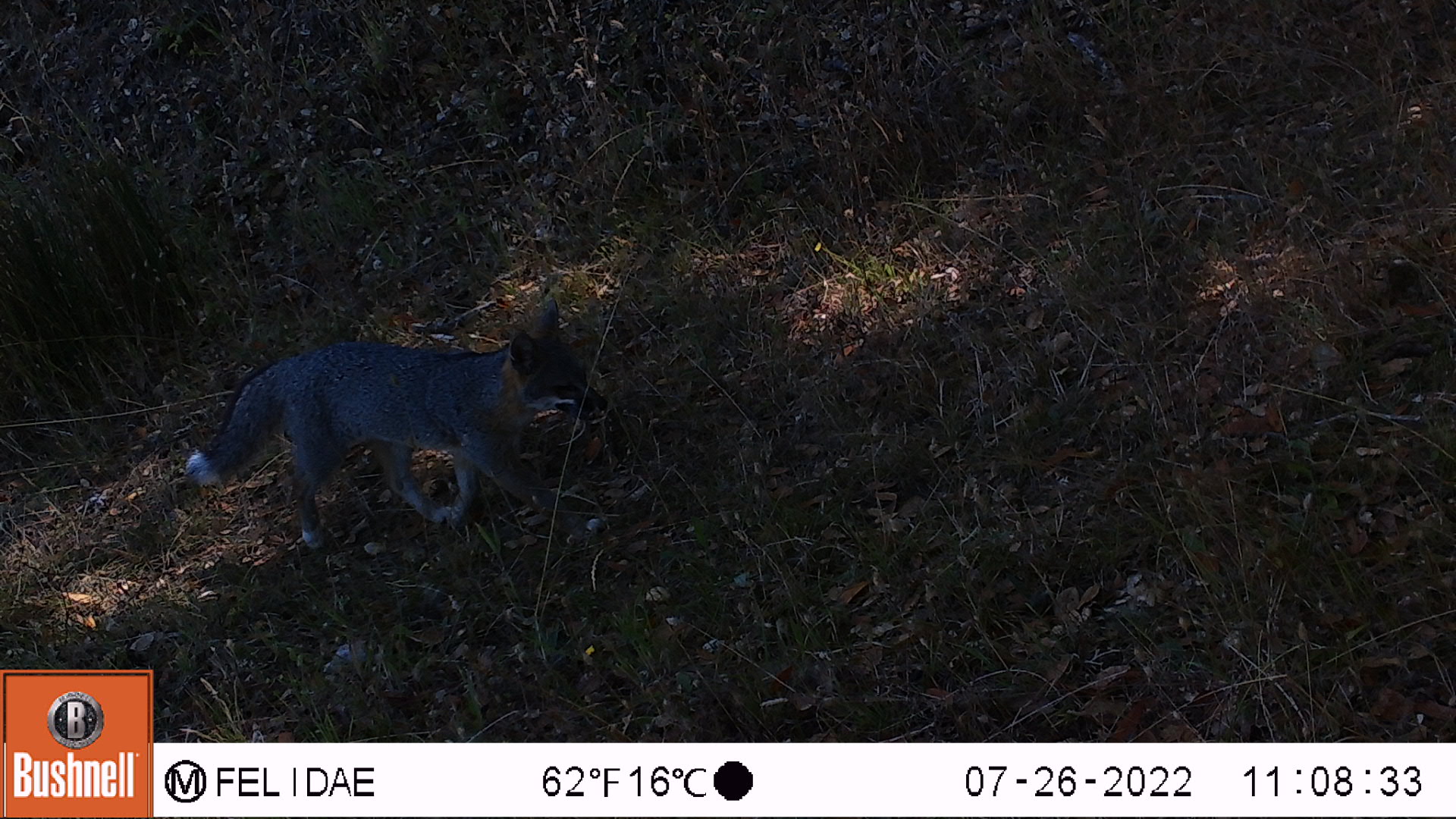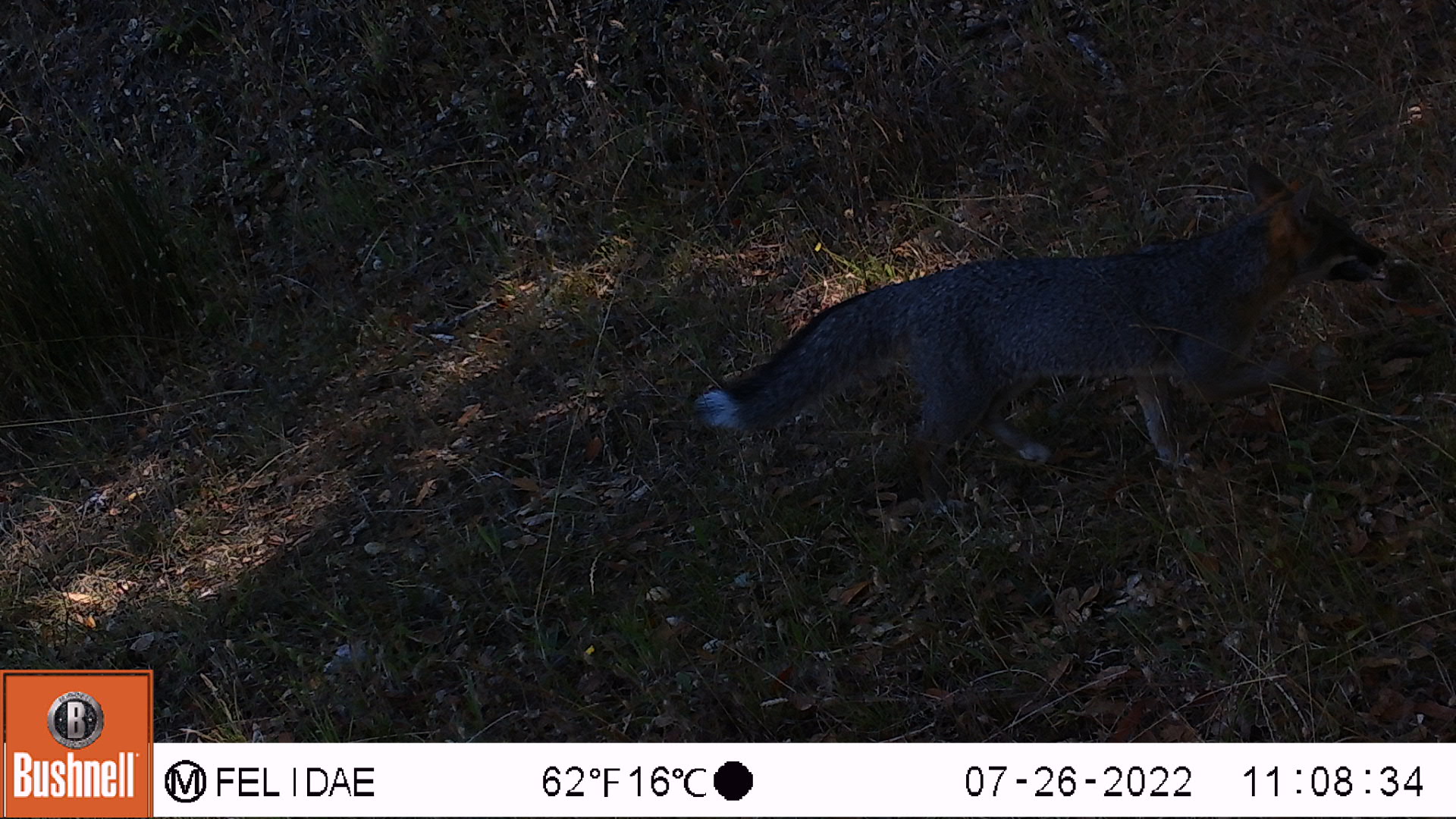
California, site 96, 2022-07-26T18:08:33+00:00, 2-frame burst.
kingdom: Animalia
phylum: Chordata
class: Mammalia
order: Carnivora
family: Canidae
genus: Urocyon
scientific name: Urocyon cinereoargenteus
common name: gray fox